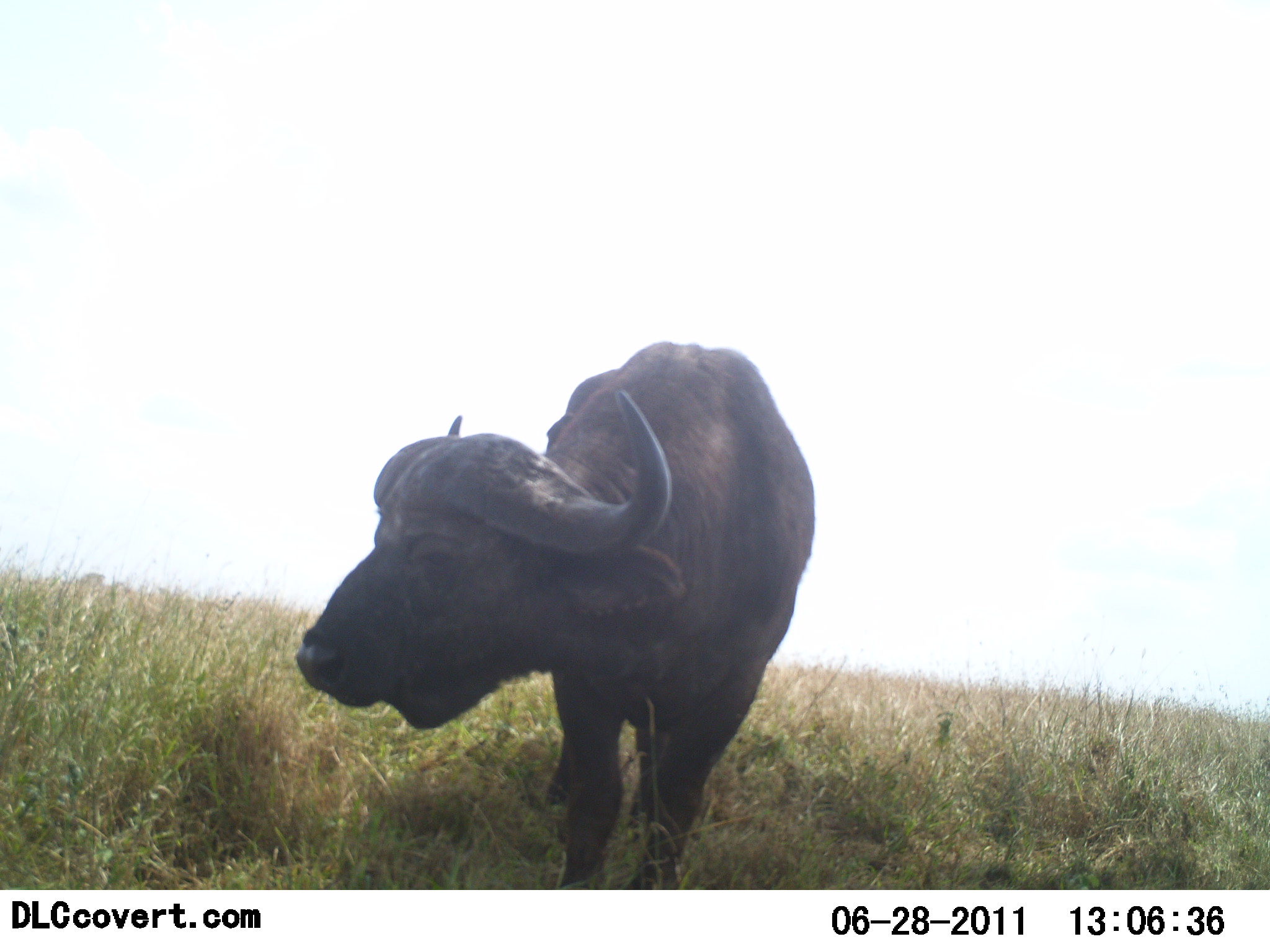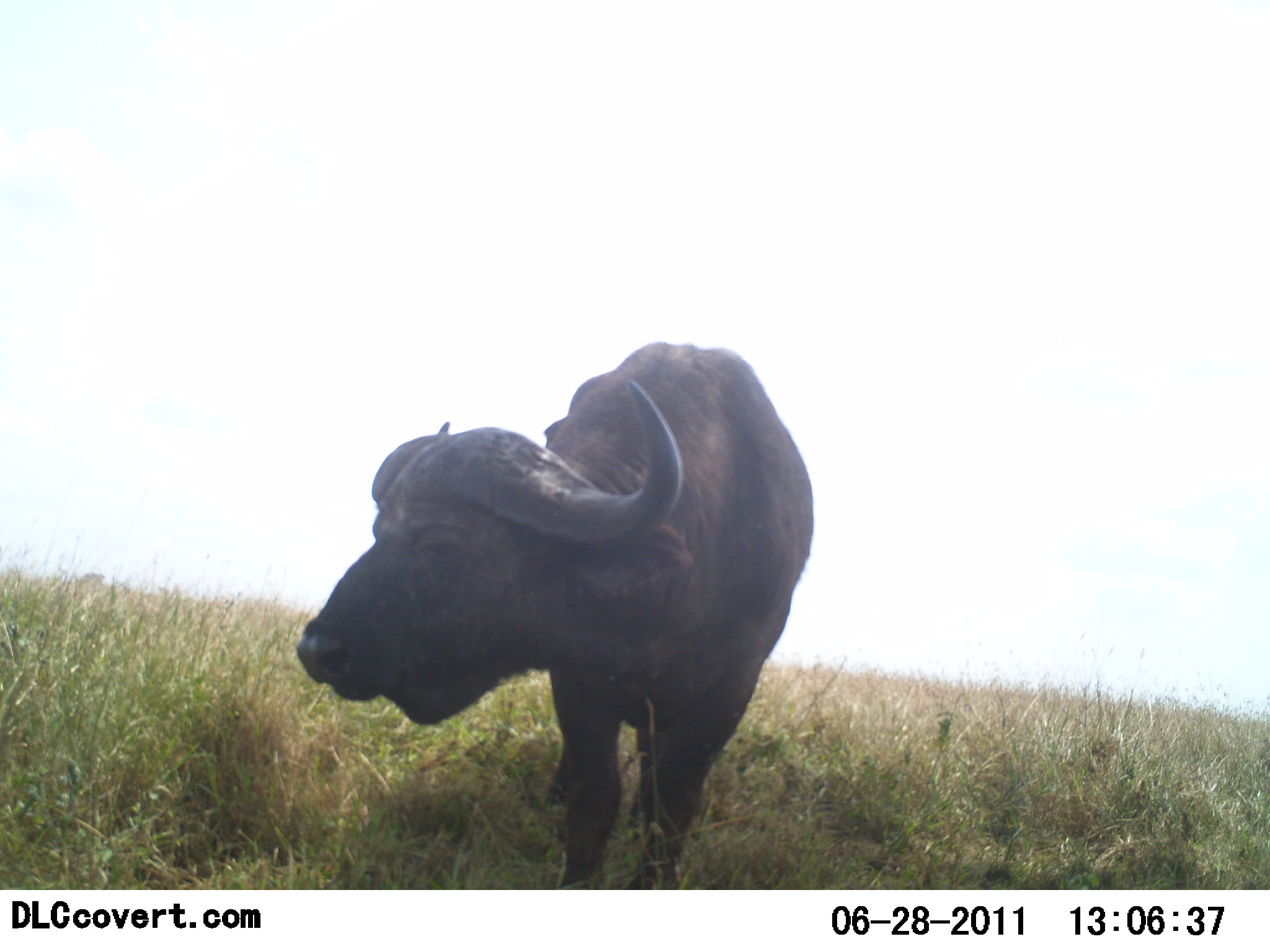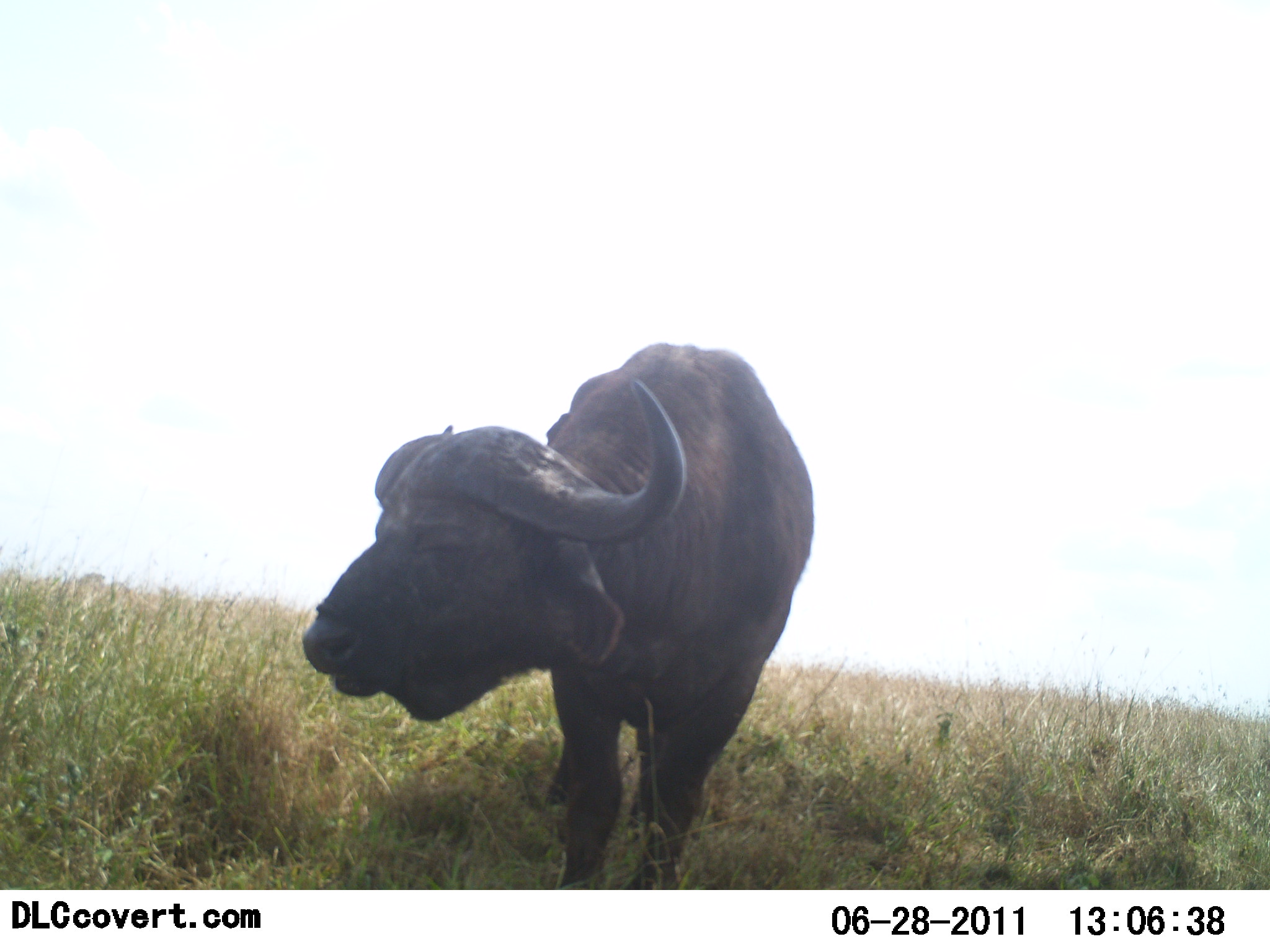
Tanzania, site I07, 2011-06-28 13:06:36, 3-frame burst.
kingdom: Animalia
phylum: Chordata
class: Mammalia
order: Artiodactyla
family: Bovidae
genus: Syncerus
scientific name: Syncerus caffer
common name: cape buffalo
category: buffalo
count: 1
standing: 100%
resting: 0%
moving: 0%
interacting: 0%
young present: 0%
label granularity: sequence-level